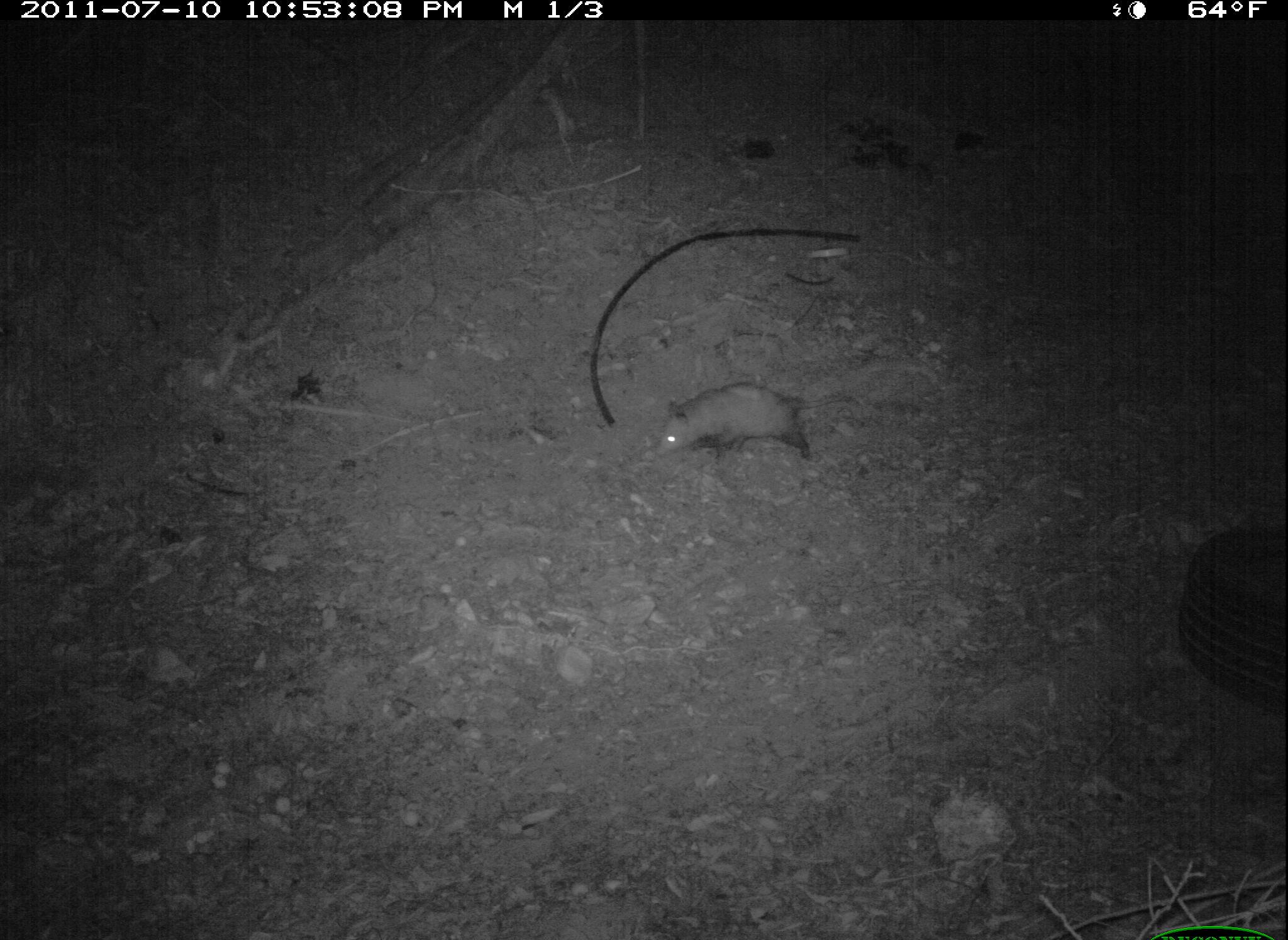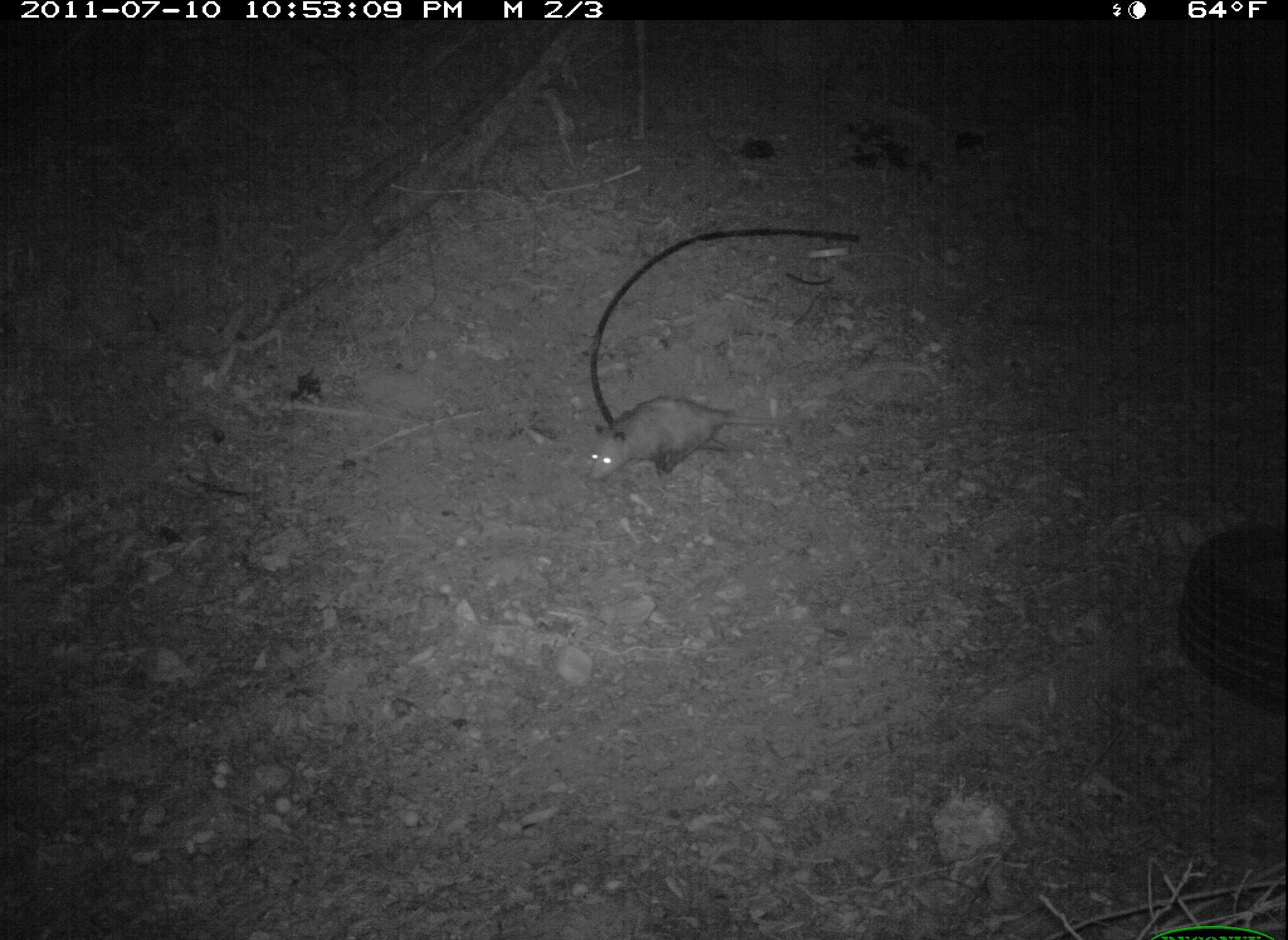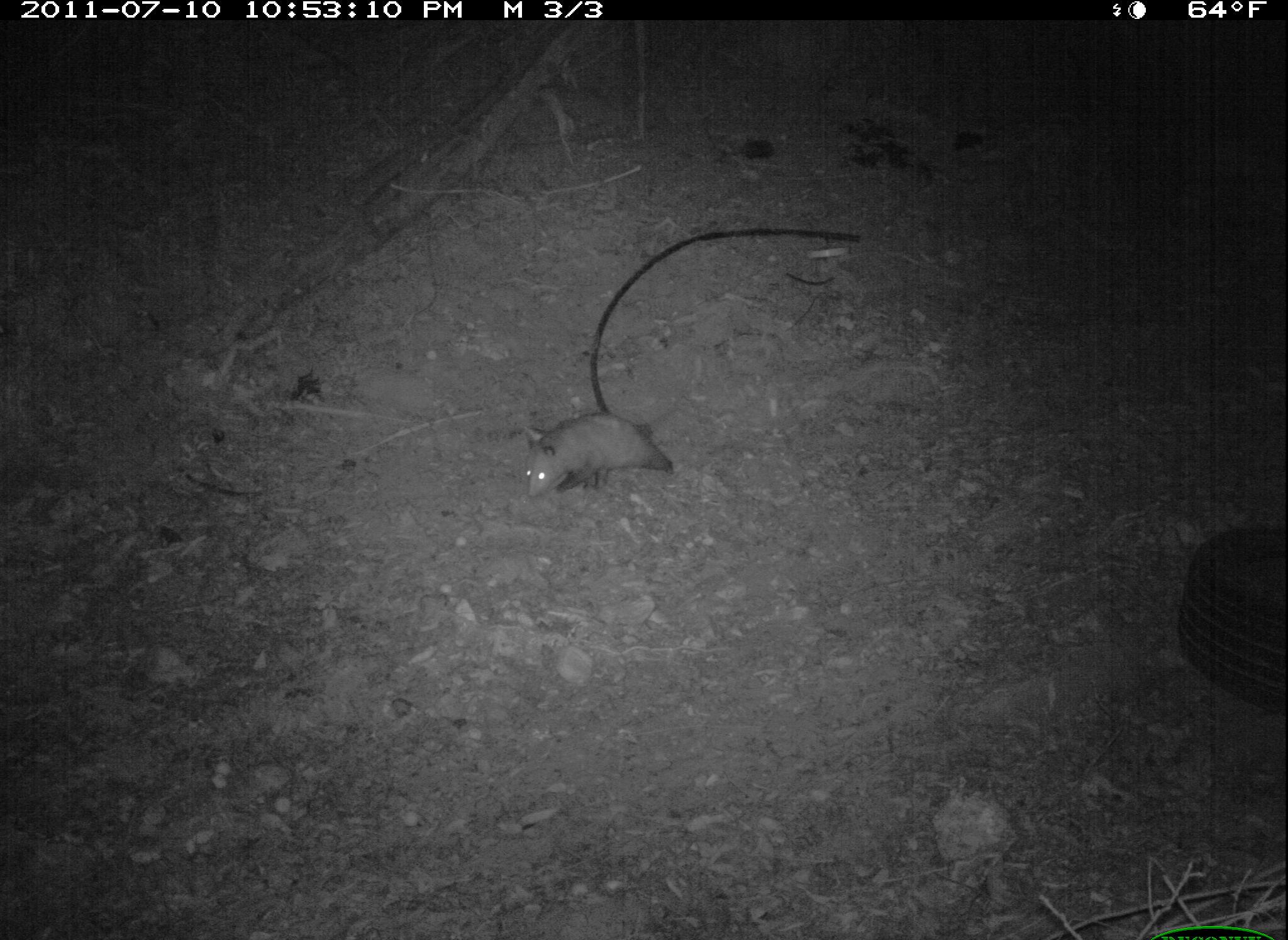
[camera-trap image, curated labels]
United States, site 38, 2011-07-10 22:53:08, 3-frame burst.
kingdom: Animalia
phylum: Chordata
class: Mammalia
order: Didelphimorphia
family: Didelphidae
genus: Didelphis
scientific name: Didelphis virginiana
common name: virginia opossum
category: opossum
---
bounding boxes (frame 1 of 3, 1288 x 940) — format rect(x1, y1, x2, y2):
opossum: rect(651, 379, 861, 469)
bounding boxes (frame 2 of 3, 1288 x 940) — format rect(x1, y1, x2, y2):
opossum: rect(580, 399, 753, 478)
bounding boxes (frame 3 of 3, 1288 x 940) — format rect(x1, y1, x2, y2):
opossum: rect(486, 396, 683, 504)